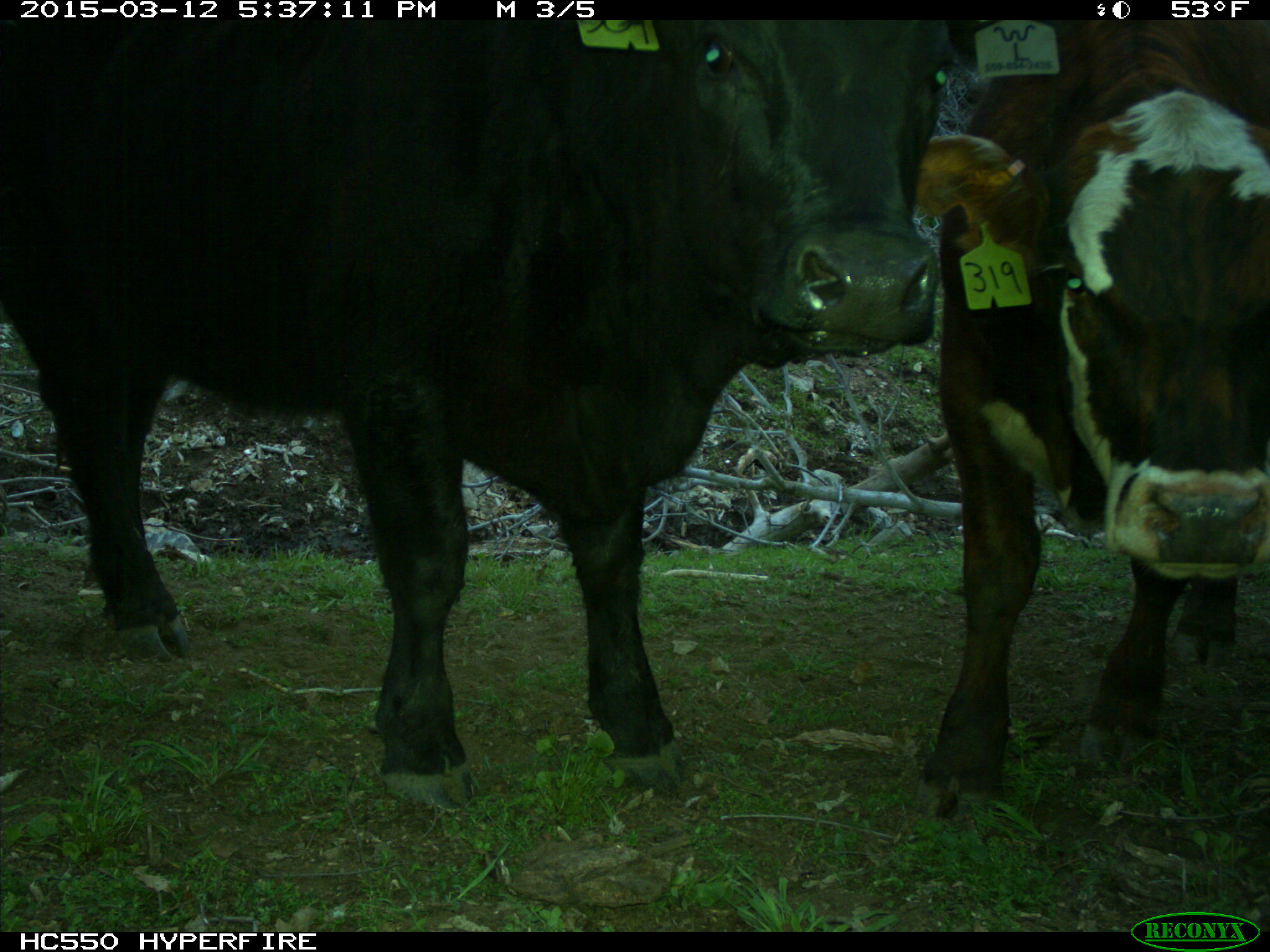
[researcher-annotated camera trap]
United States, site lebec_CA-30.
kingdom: Animalia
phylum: Chordata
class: Mammalia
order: Artiodactyla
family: Bovidae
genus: Bos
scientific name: Bos taurus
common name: domestic cow